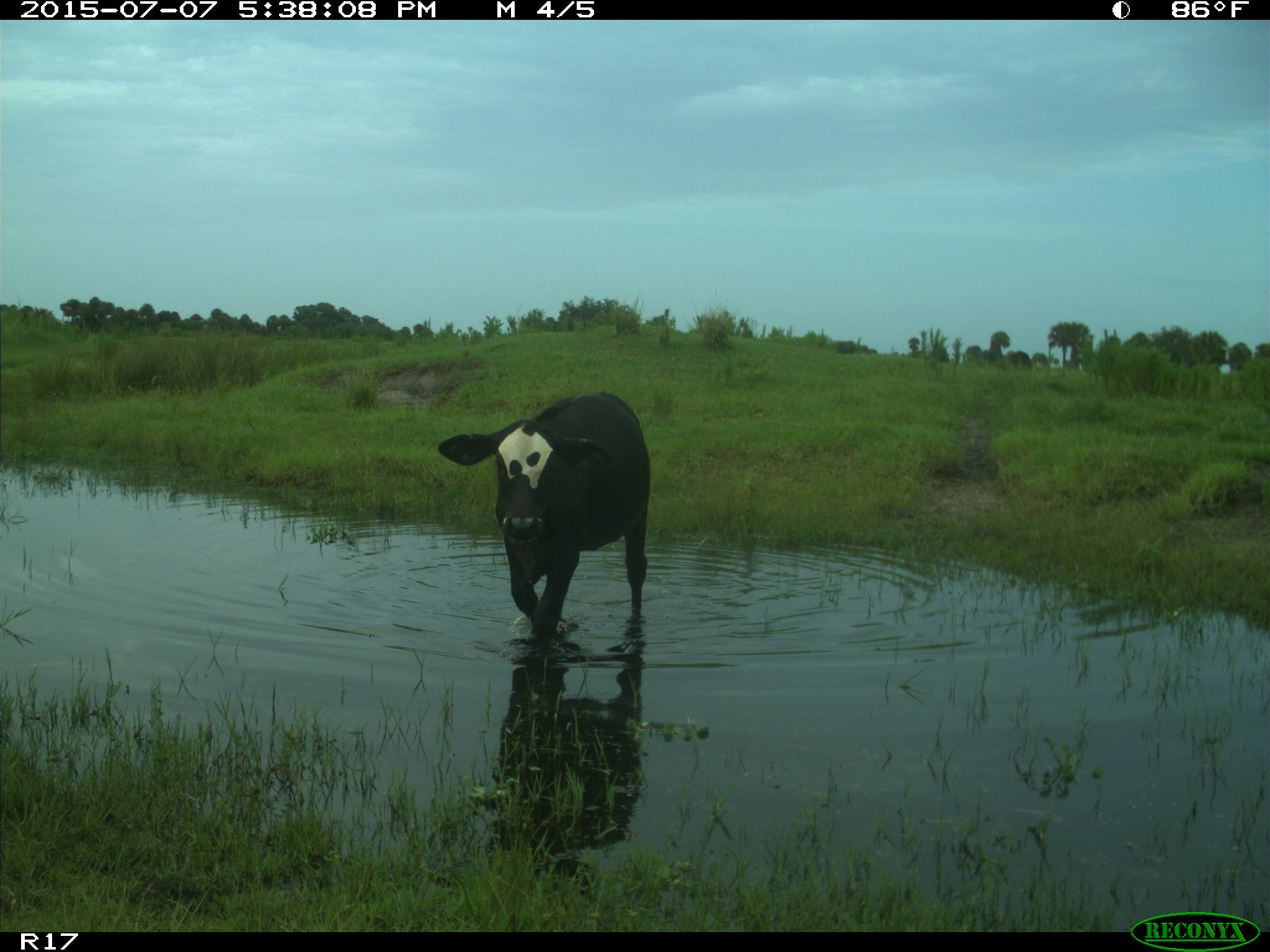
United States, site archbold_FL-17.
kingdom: Animalia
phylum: Chordata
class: Mammalia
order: Artiodactyla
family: Bovidae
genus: Bos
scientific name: Bos taurus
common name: domestic cow